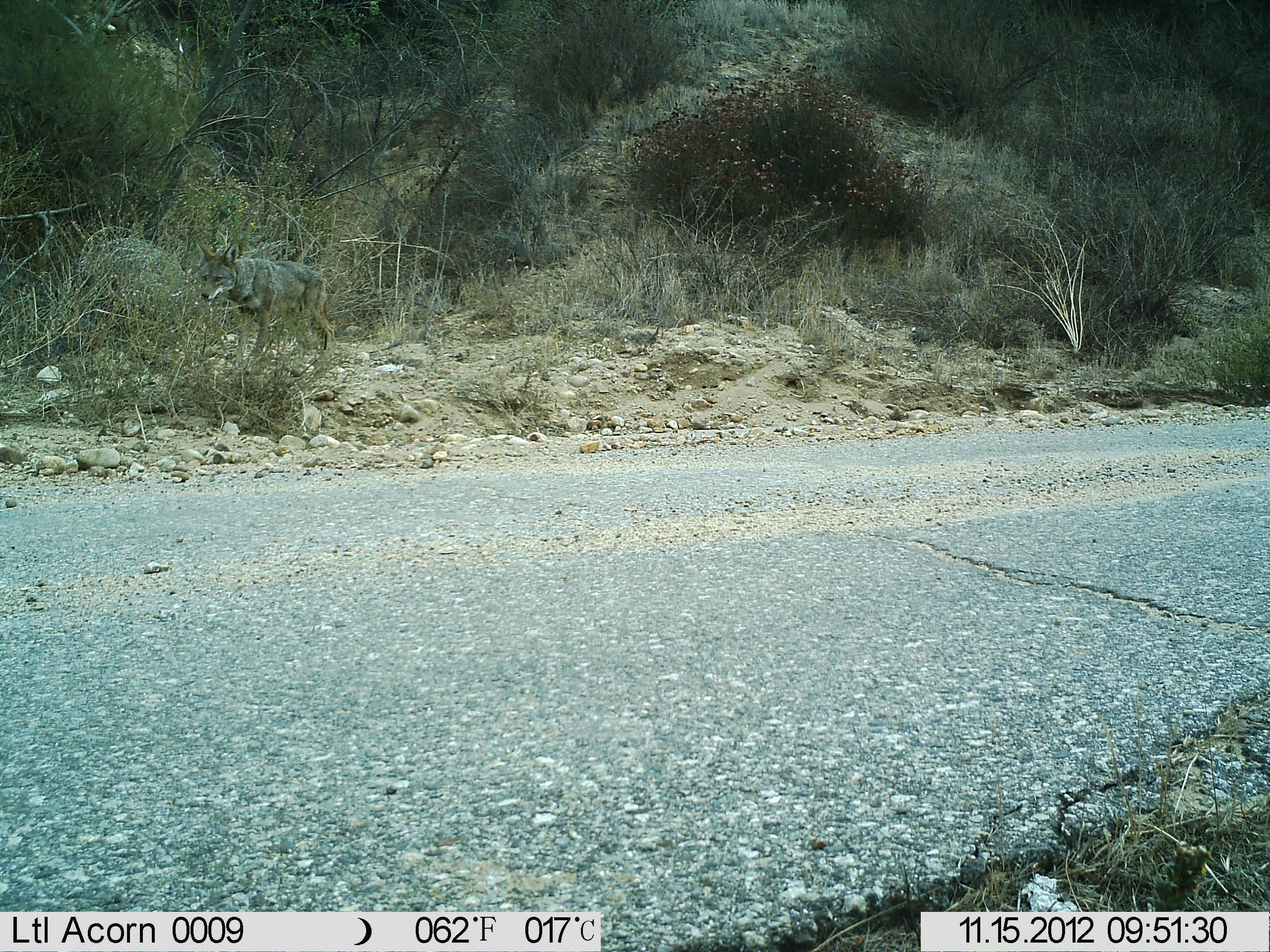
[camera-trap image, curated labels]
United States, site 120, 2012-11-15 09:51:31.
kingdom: Animalia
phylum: Chordata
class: Mammalia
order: Carnivora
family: Canidae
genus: Canis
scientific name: Canis latrans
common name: coyote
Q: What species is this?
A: Coyote (Canis latrans).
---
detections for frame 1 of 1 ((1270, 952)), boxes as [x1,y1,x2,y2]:
coyote: [189,233,343,368]